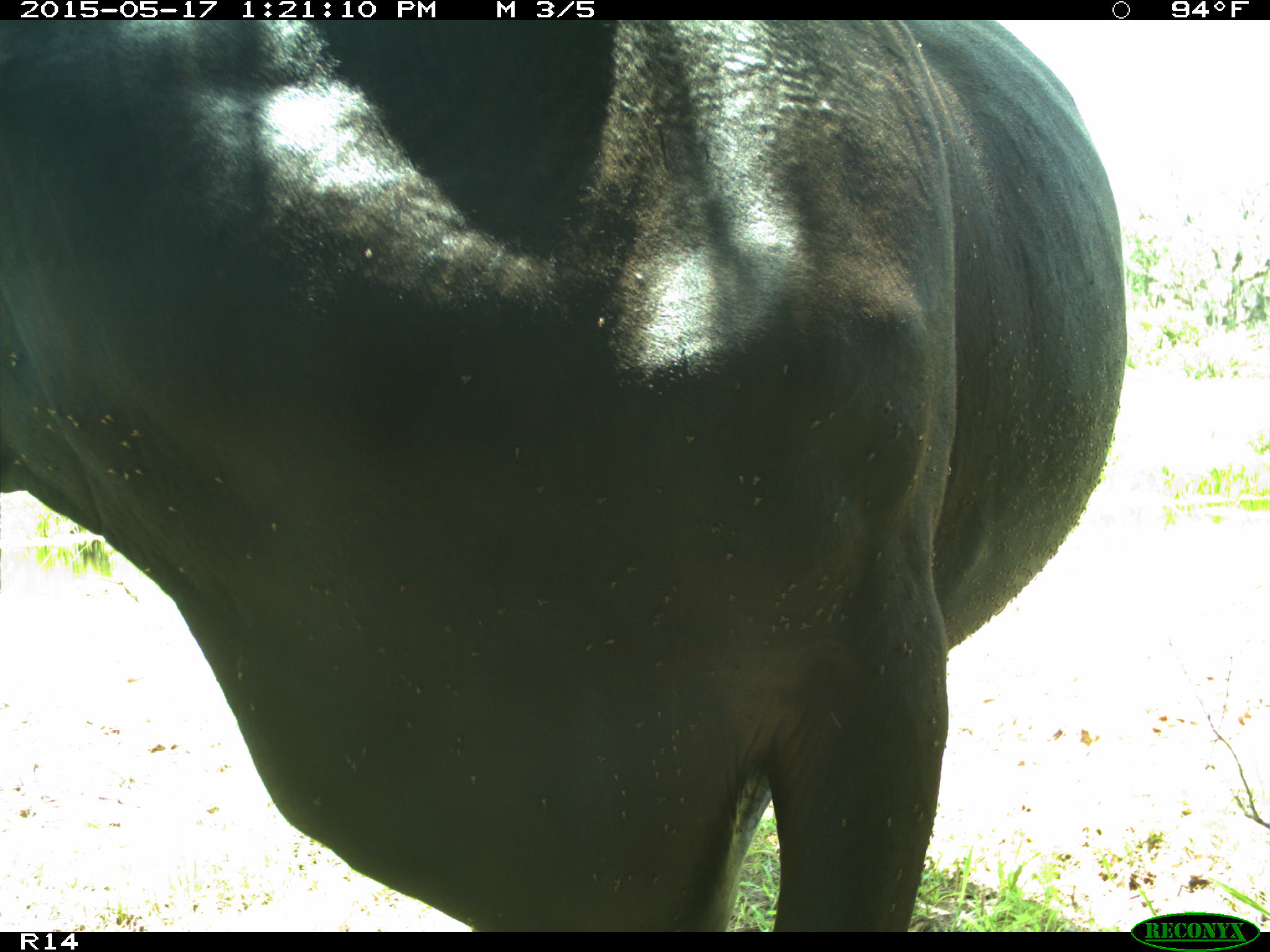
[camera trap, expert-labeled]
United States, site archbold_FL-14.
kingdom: Animalia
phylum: Chordata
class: Mammalia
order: Artiodactyla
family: Bovidae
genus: Bos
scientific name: Bos taurus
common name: domestic cow